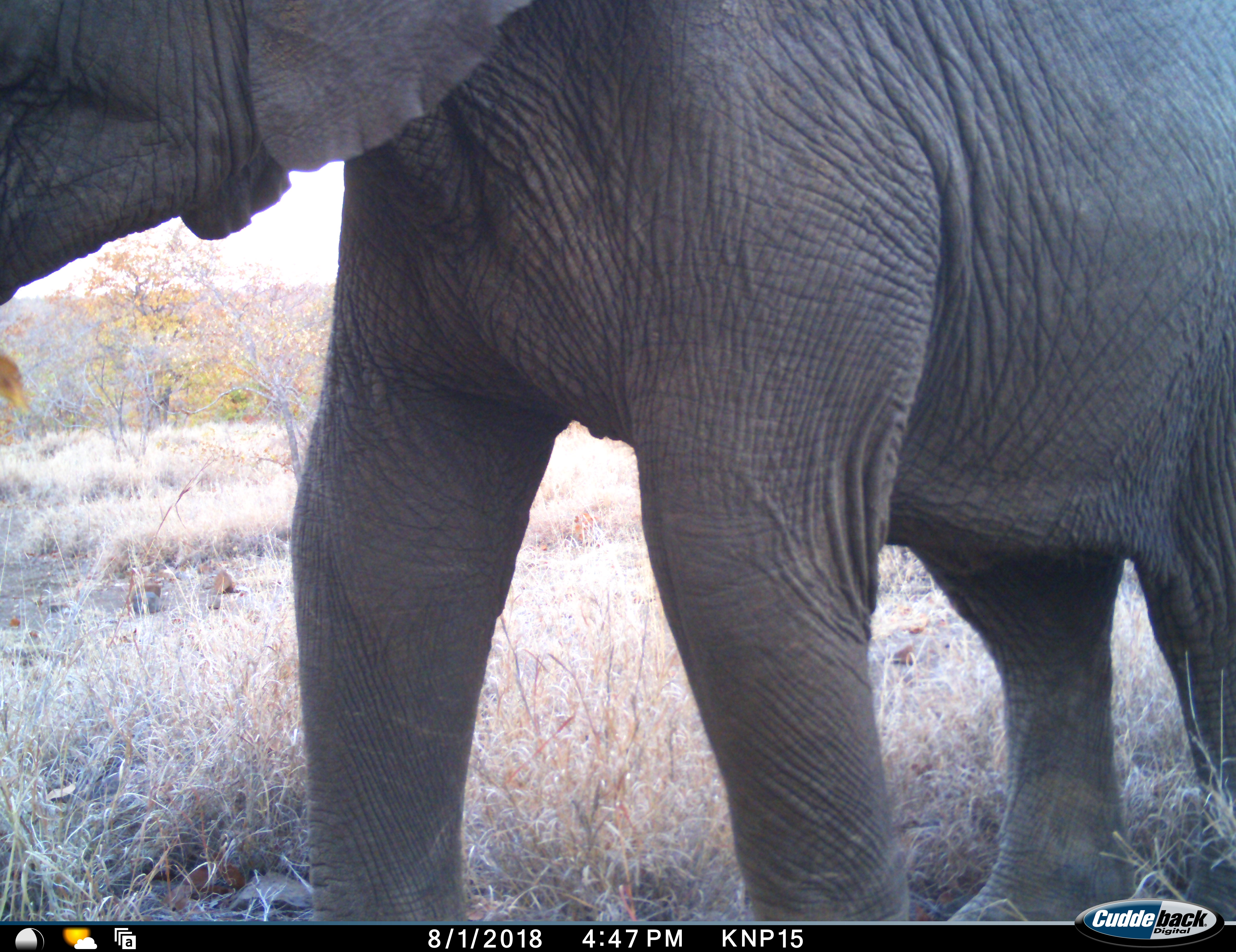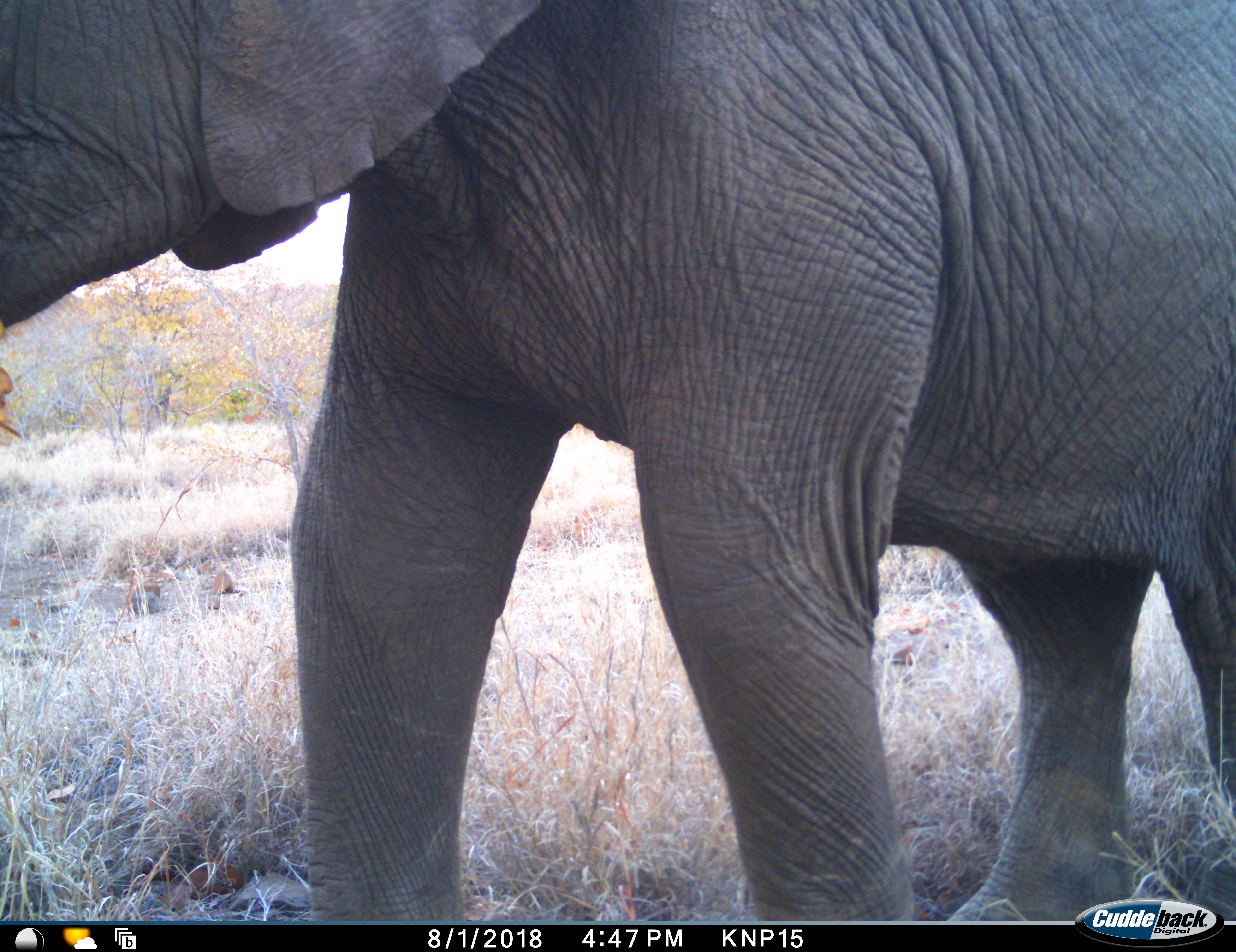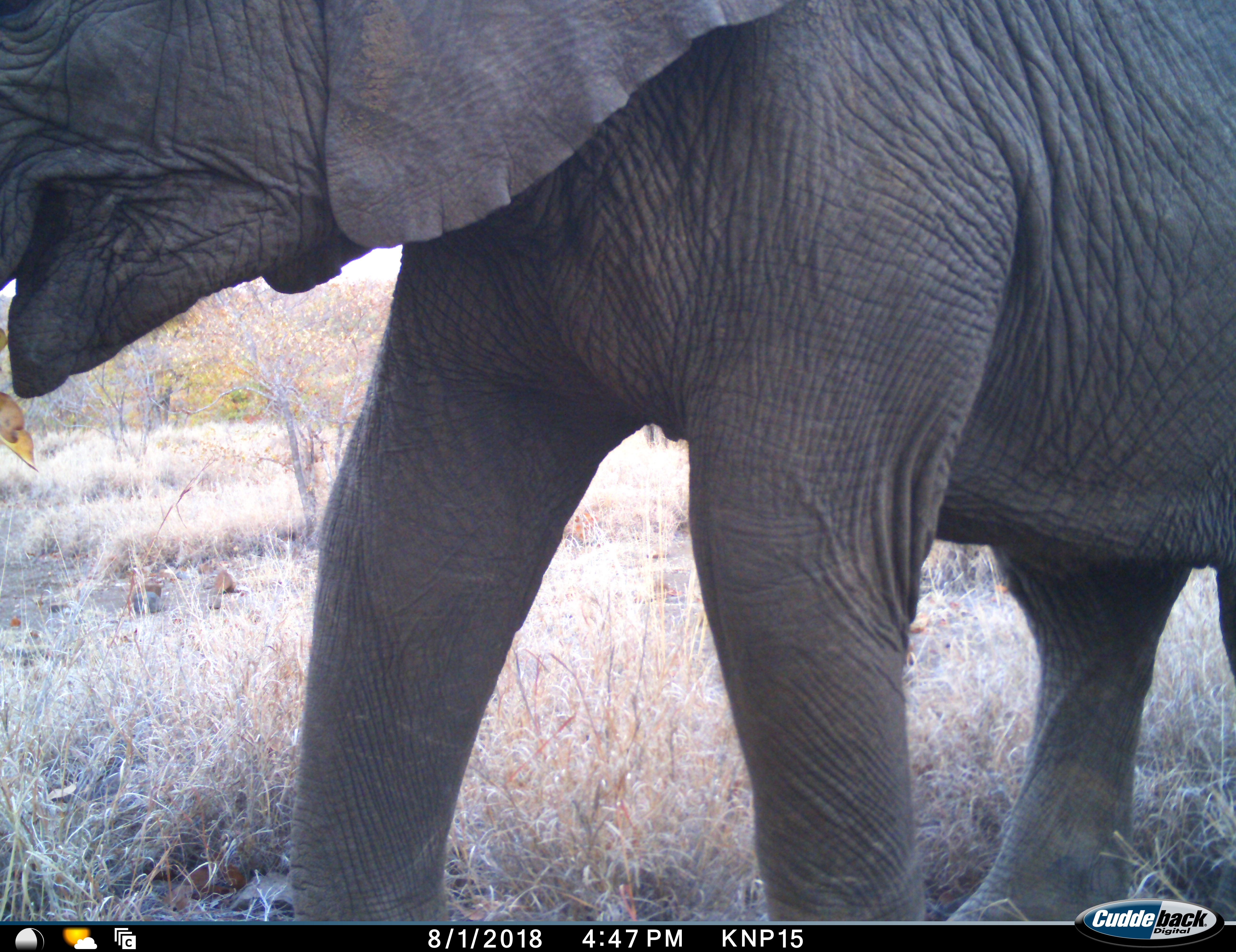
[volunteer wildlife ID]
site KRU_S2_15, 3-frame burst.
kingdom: Animalia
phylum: Chordata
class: Mammalia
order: Proboscidea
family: Elephantidae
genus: Loxodonta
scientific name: Loxodonta africana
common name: african bush elephant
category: elephant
Elephant (african bush elephant) (Loxodonta africana), count 1. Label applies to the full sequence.